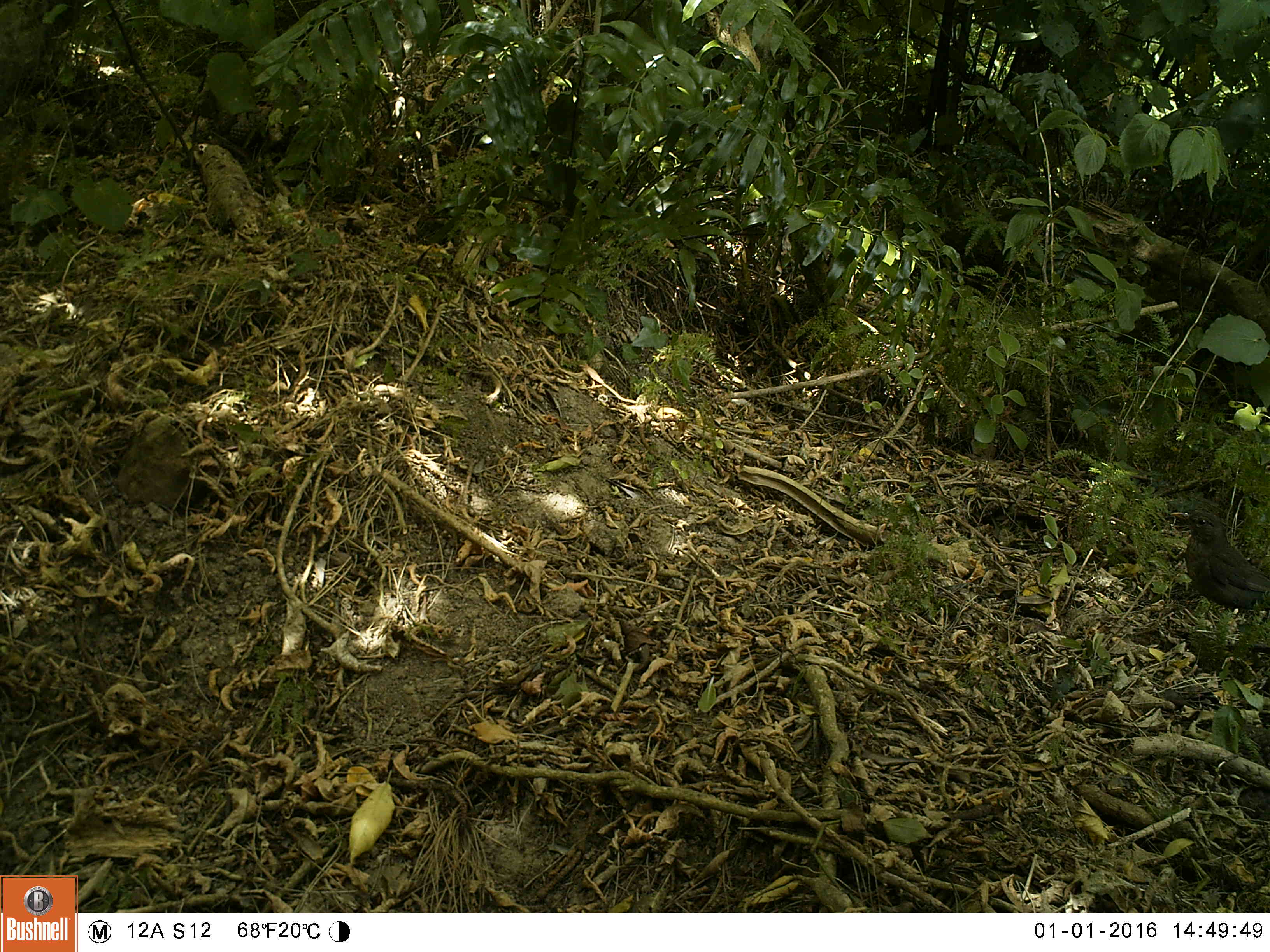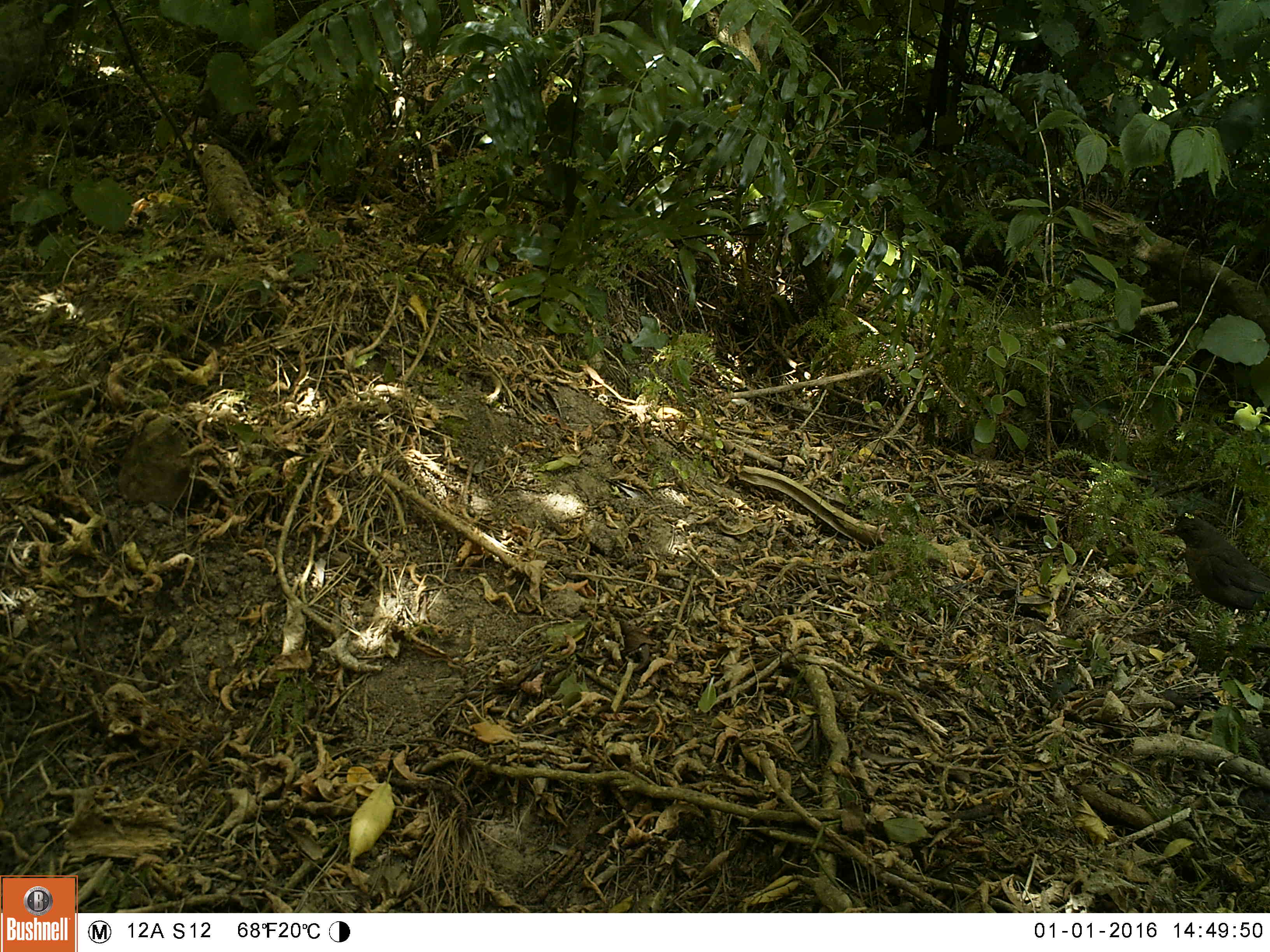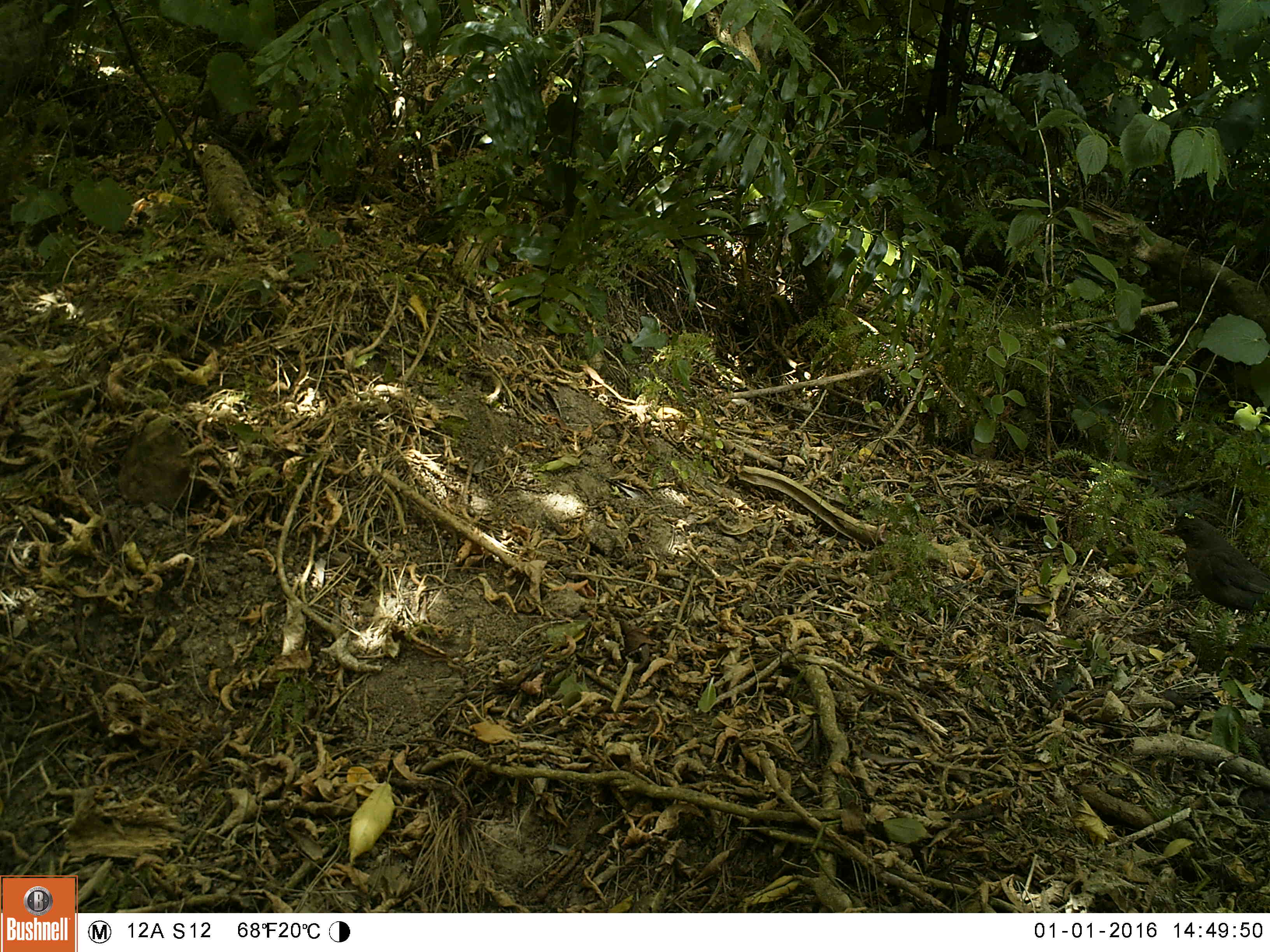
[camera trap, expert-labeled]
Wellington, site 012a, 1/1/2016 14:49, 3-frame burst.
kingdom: Animalia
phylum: Chordata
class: Aves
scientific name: Aves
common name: bird